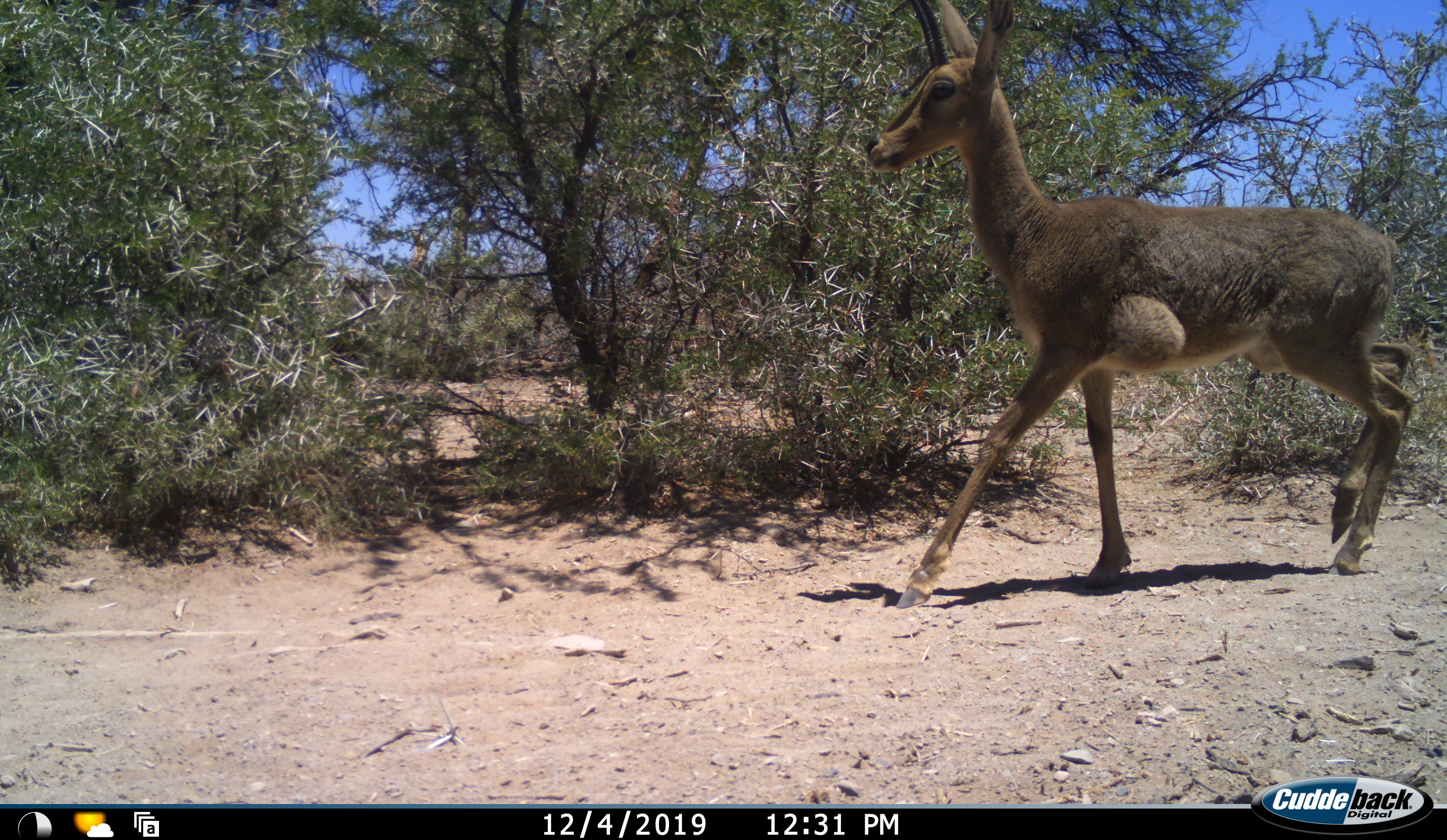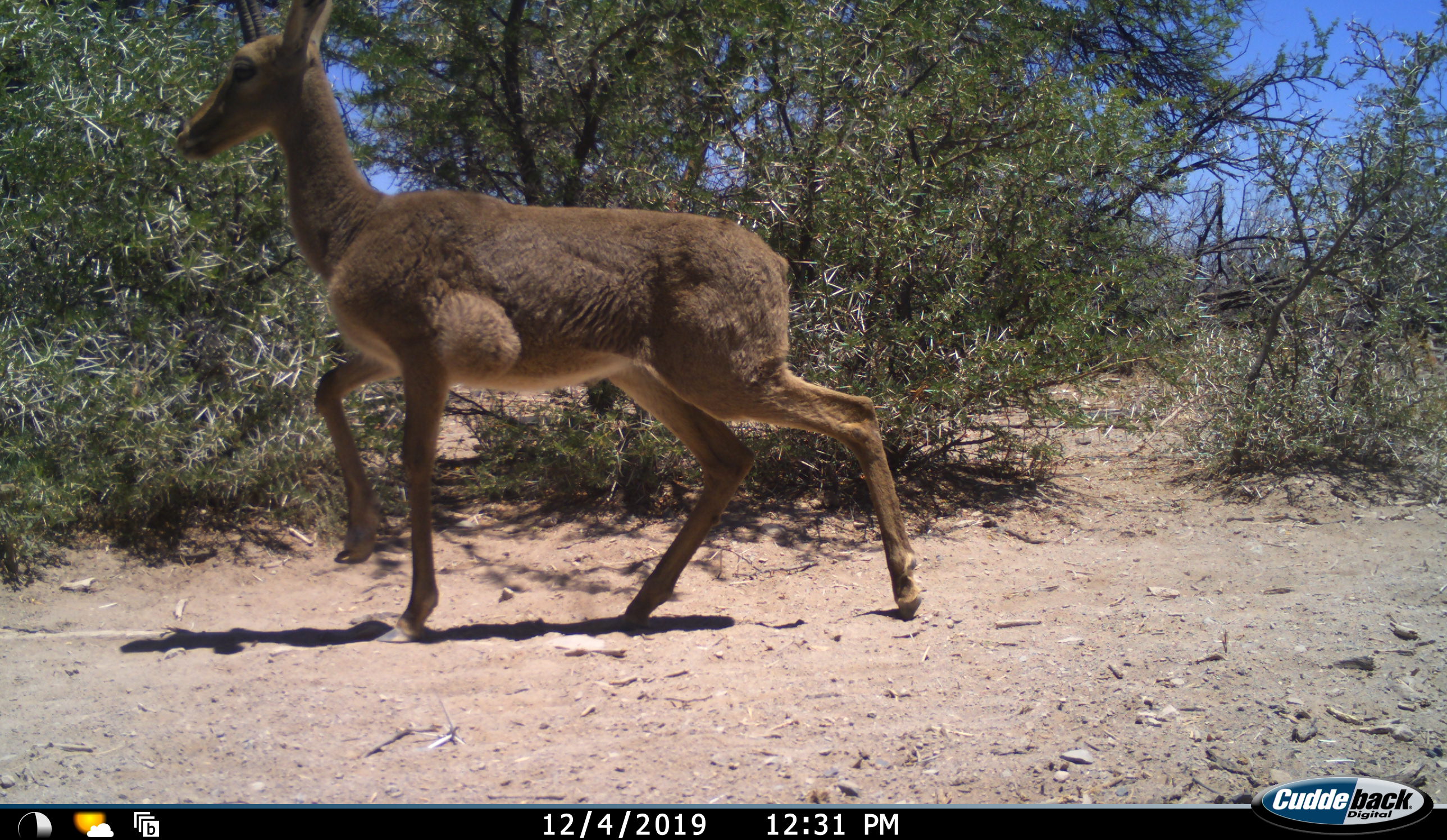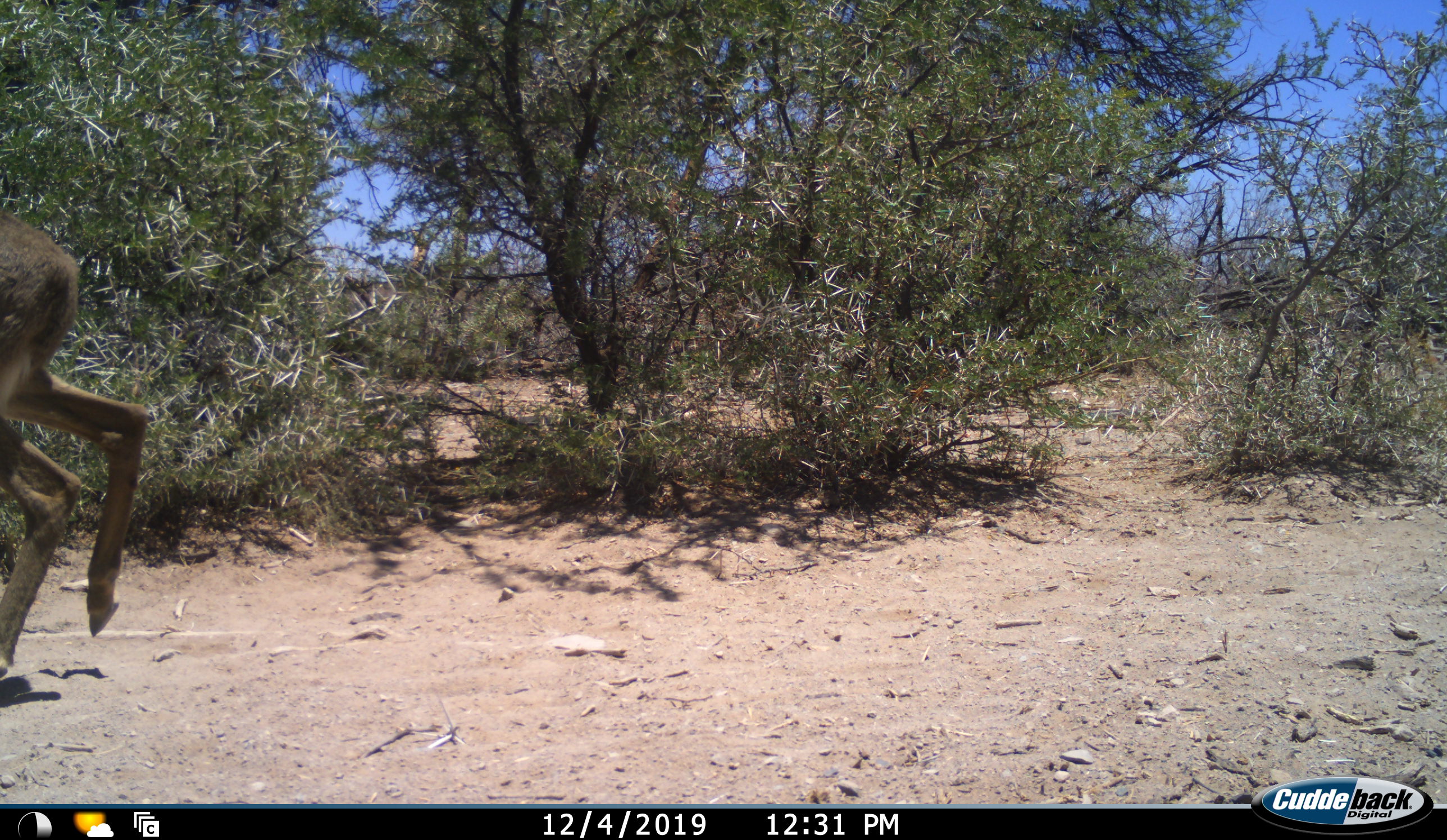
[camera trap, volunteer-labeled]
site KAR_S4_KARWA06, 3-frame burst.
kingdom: Animalia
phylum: Chordata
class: Mammalia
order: Artiodactyla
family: Bovidae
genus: Redunca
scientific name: Redunca fulvorufula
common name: mountain reedbuck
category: reedbuckmountain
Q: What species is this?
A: Reedbuckmountain (mountain reedbuck) (Redunca fulvorufula).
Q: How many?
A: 1.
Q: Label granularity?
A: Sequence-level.